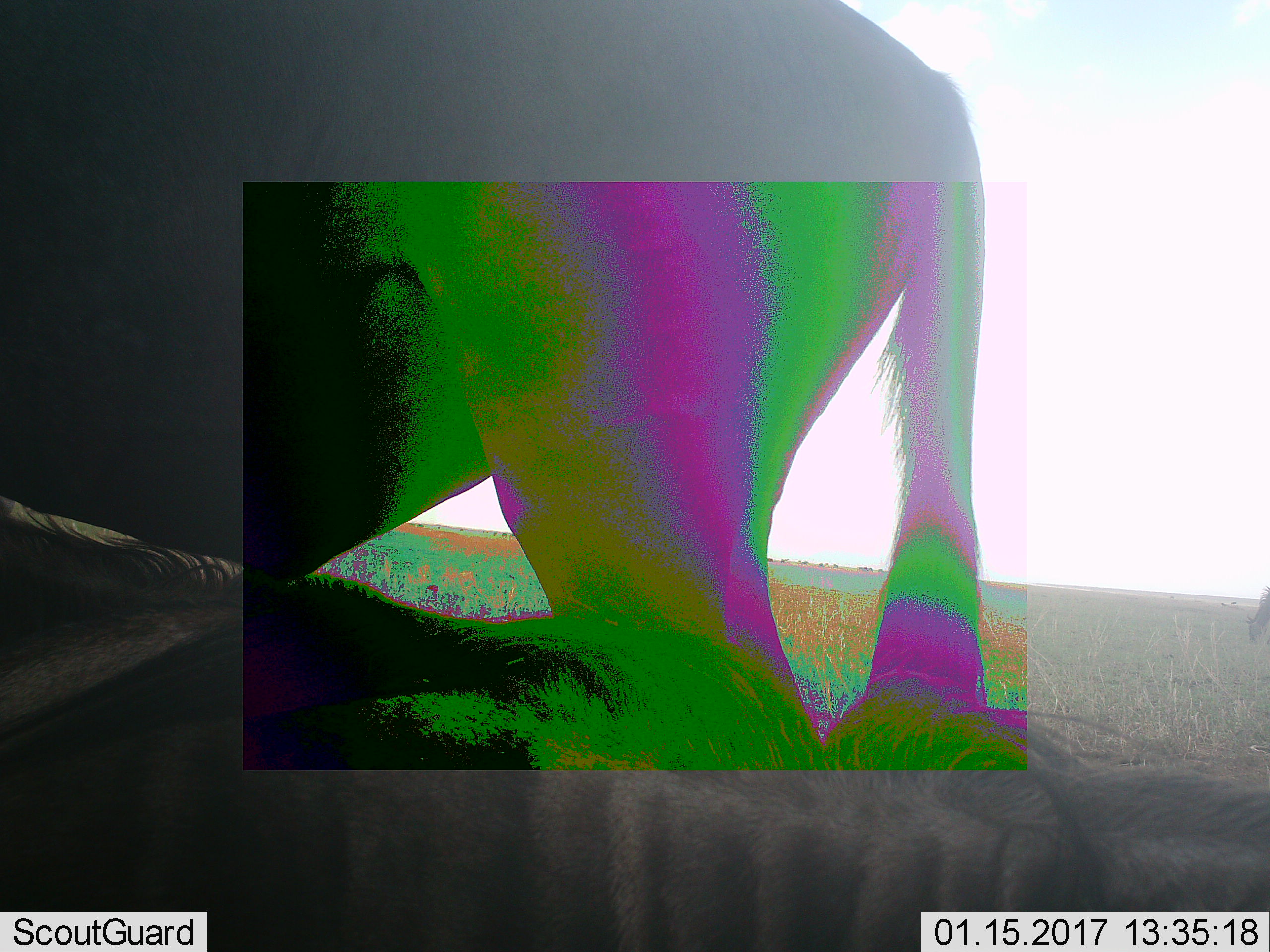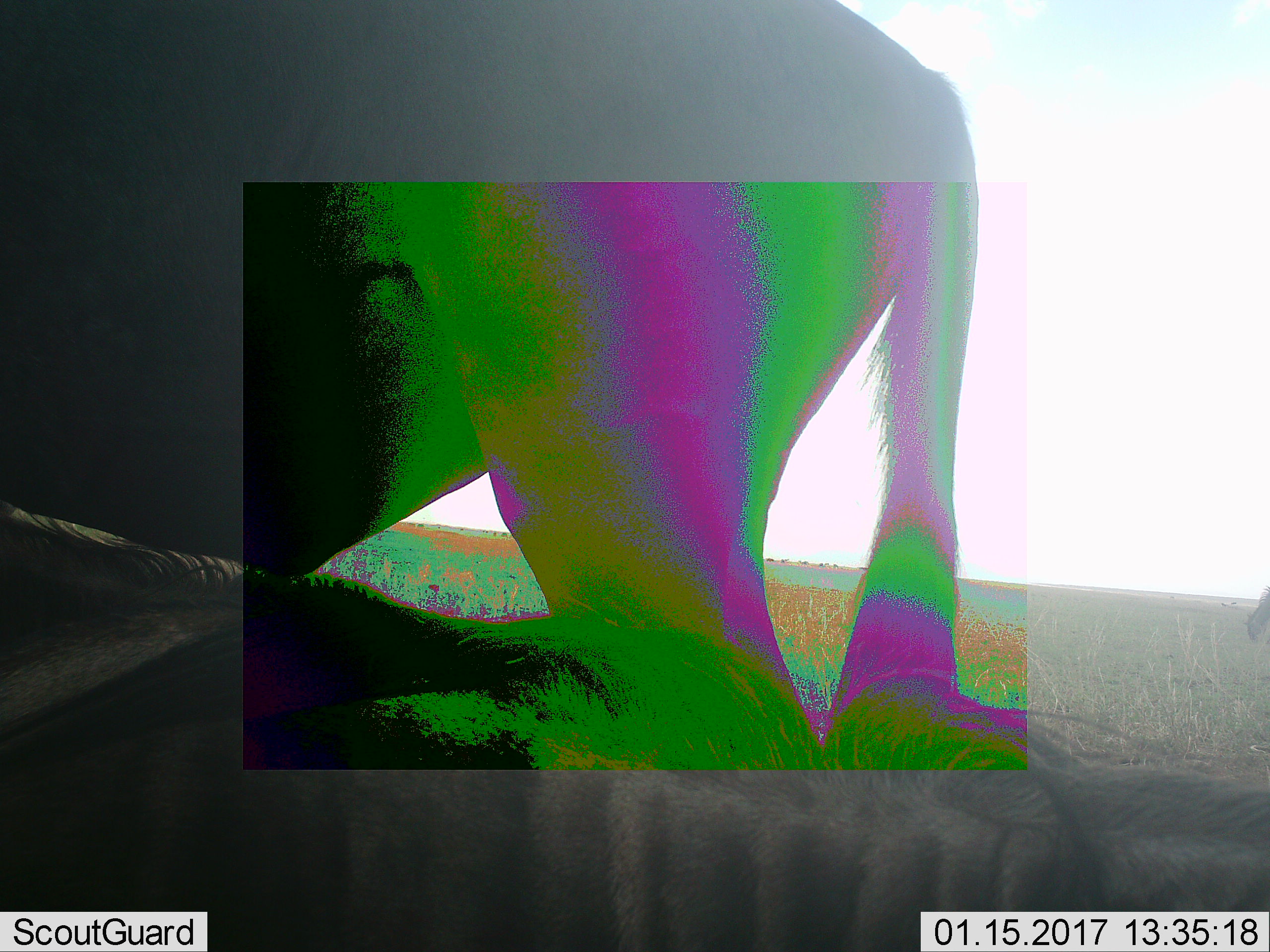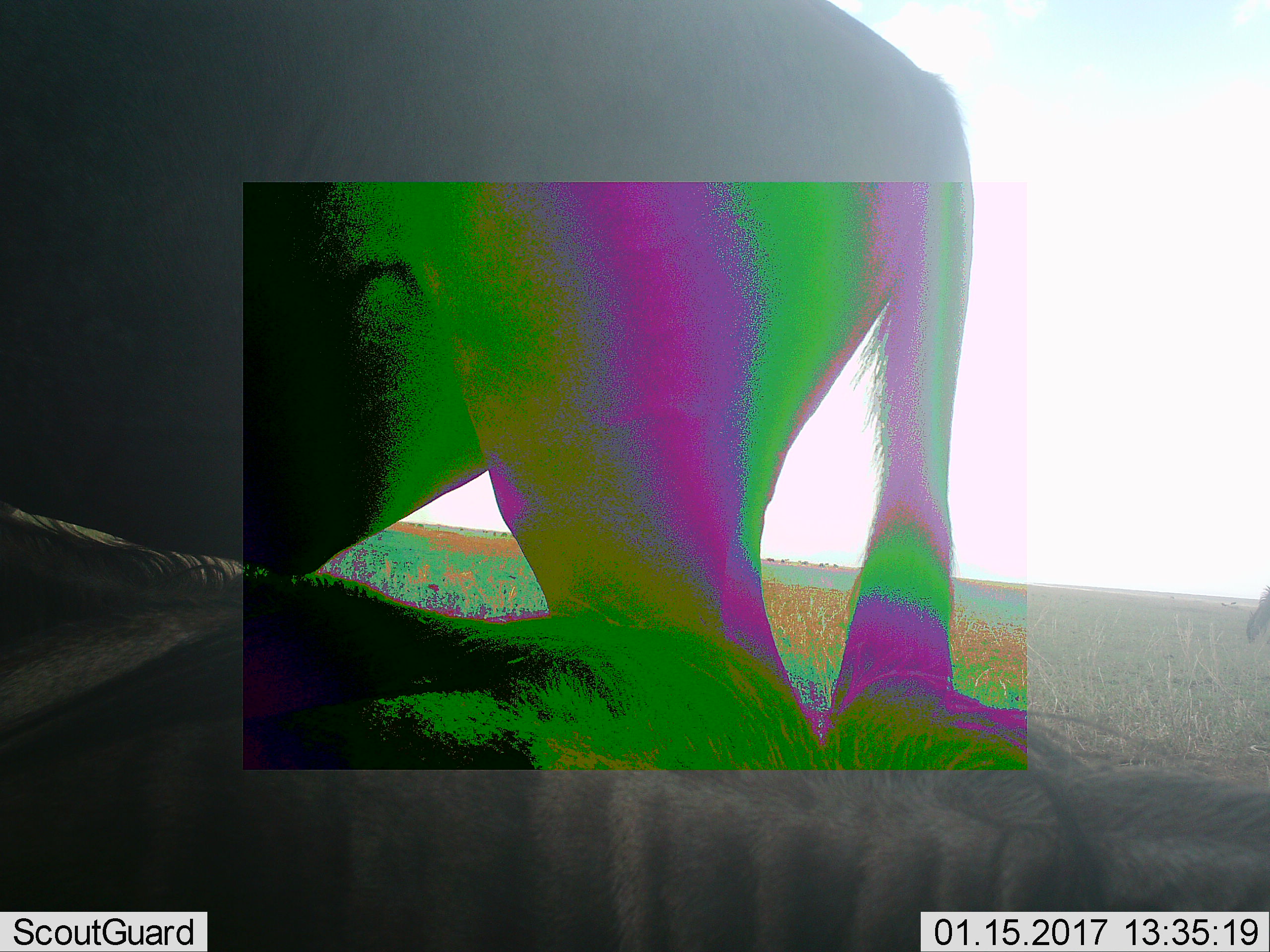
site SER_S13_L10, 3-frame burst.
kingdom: Animalia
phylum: Chordata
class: Mammalia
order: Artiodactyla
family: Bovidae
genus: Connochaetes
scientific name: Connochaetes taurinus taurinus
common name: blue wildebeest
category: wildebeestblue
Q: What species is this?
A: Wildebeestblue (blue wildebeest) (Connochaetes taurinus taurinus).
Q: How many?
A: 2.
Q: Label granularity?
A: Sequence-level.